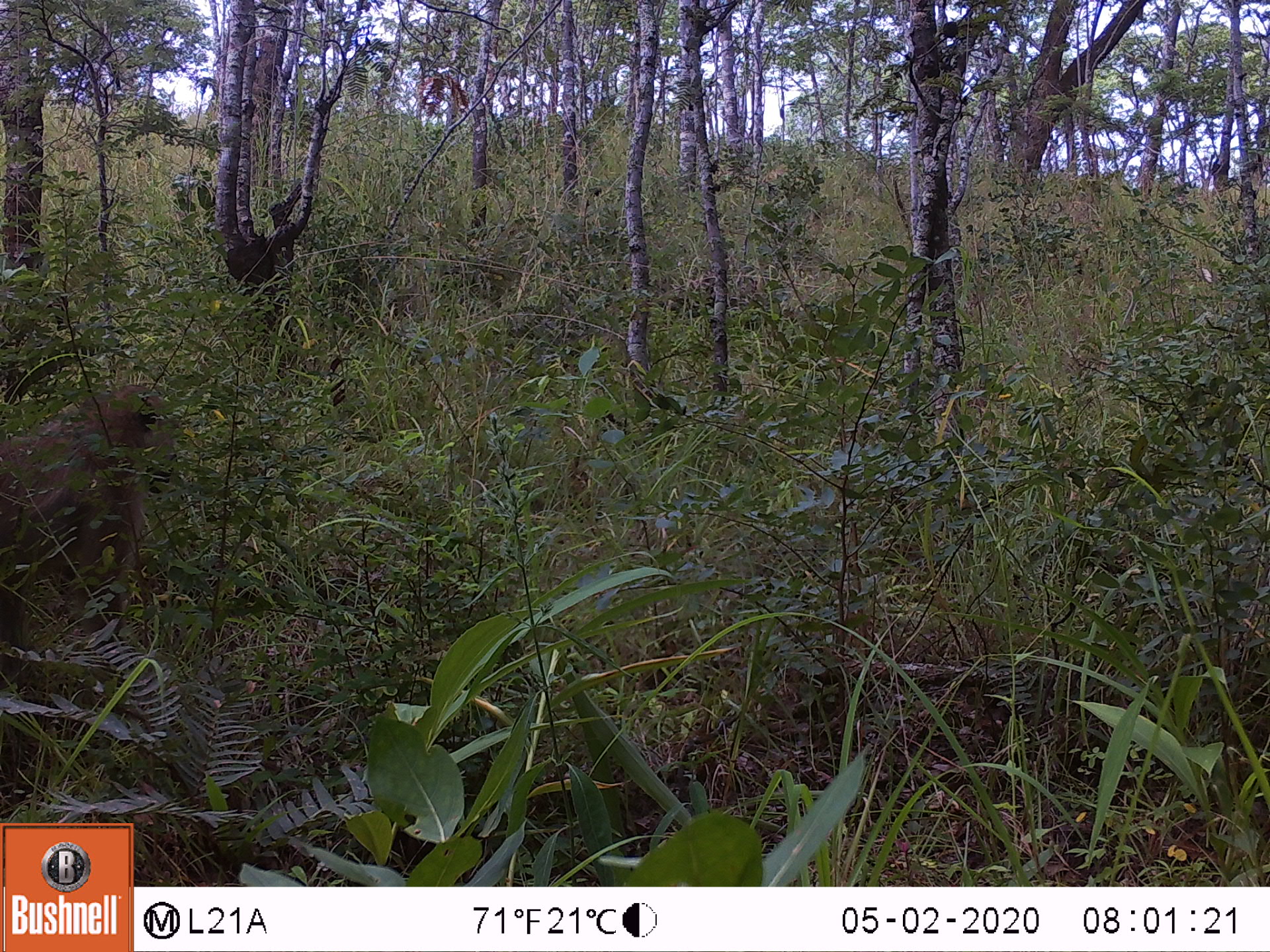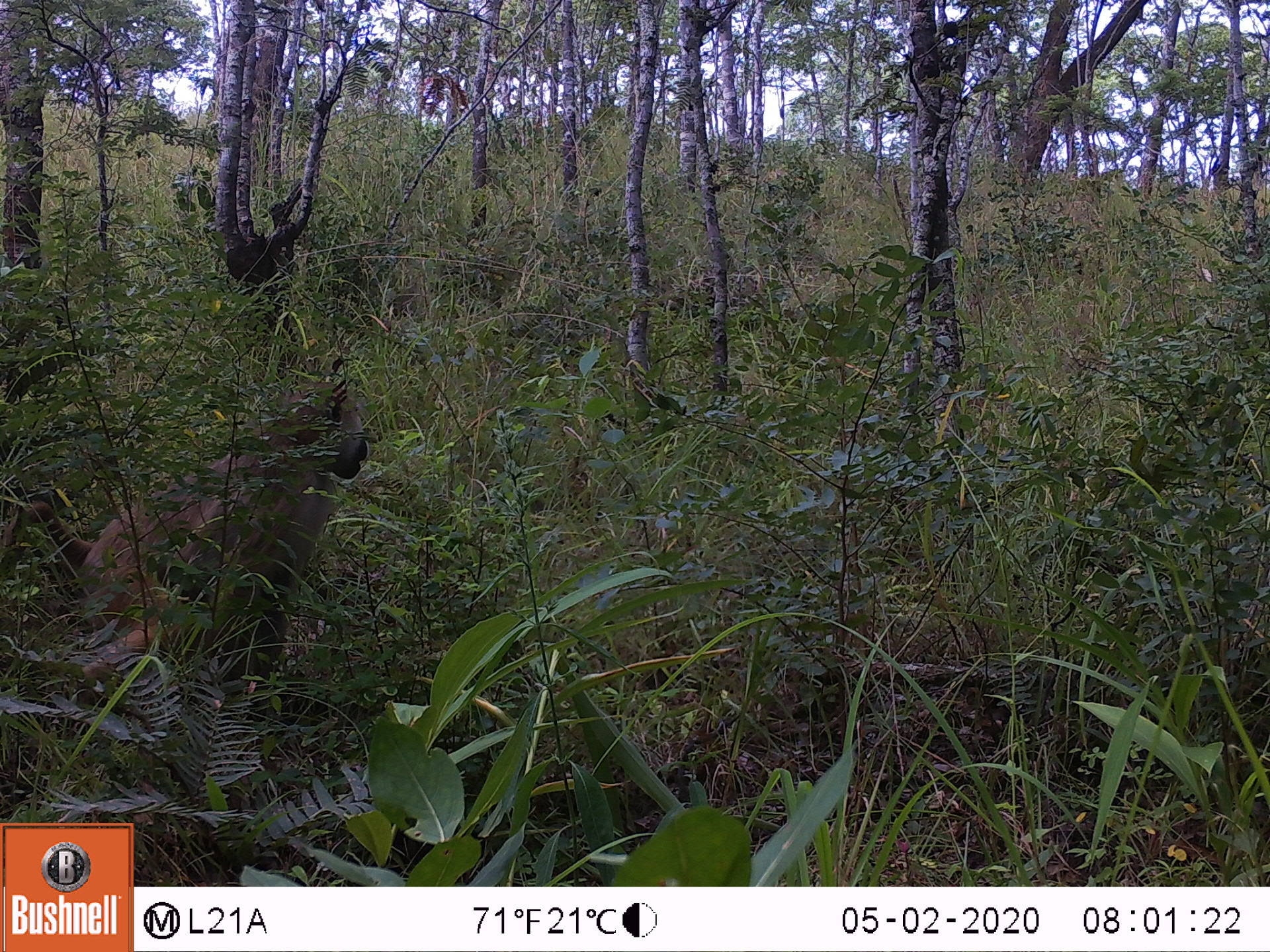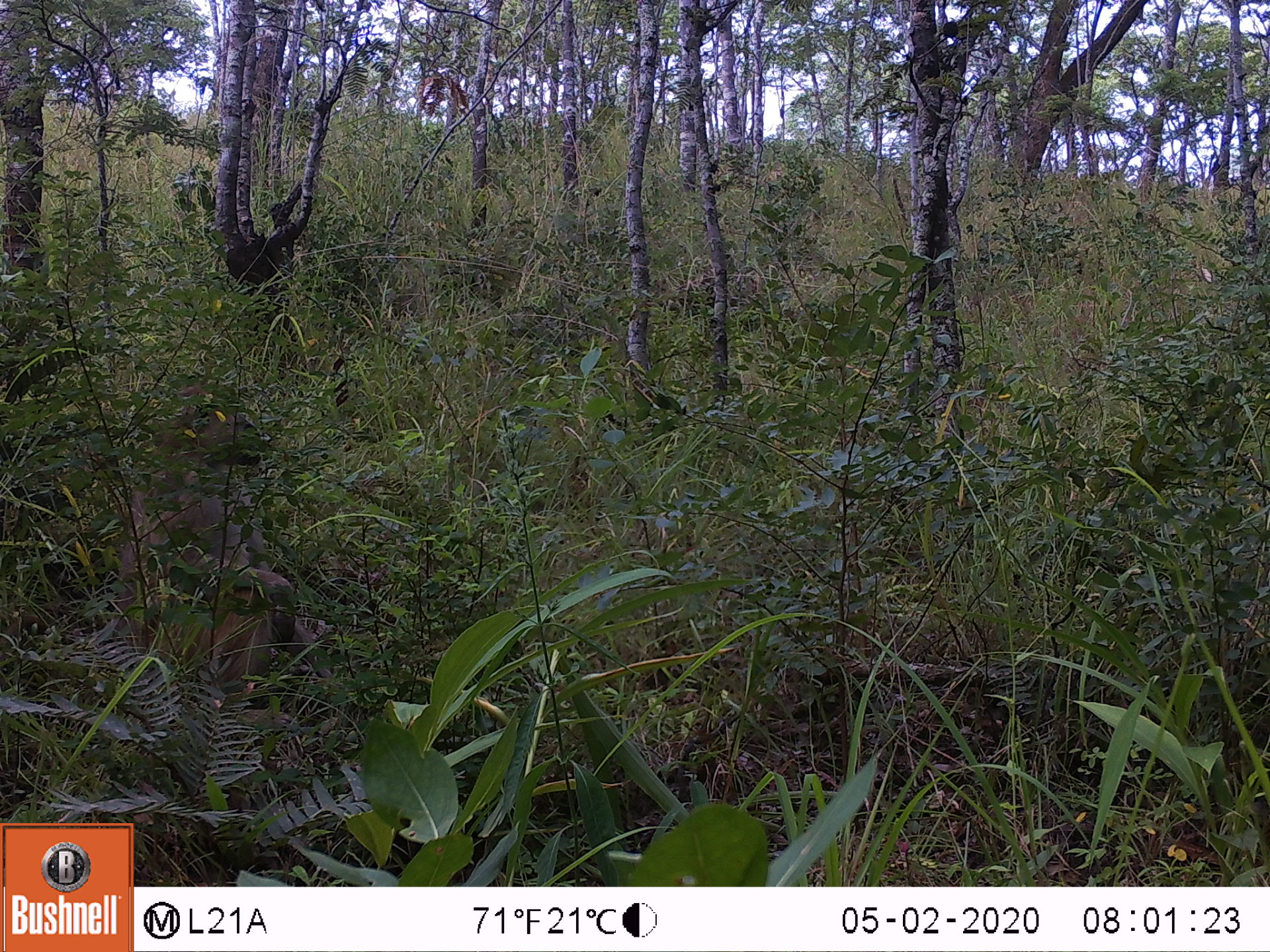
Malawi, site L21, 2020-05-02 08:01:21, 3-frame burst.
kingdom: Animalia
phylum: Chordata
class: Mammalia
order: Primates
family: Cercopithecidae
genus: Papio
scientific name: Papio cynocephalus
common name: yellow baboon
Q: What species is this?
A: Yellow baboon (Papio cynocephalus).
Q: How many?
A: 1.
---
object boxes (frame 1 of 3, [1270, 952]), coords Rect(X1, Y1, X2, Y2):
yellow baboon: Rect(0, 380, 177, 651)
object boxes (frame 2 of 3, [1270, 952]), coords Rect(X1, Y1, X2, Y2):
yellow baboon: Rect(3, 377, 373, 685)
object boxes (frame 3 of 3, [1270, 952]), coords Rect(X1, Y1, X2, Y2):
yellow baboon: Rect(99, 383, 314, 691)